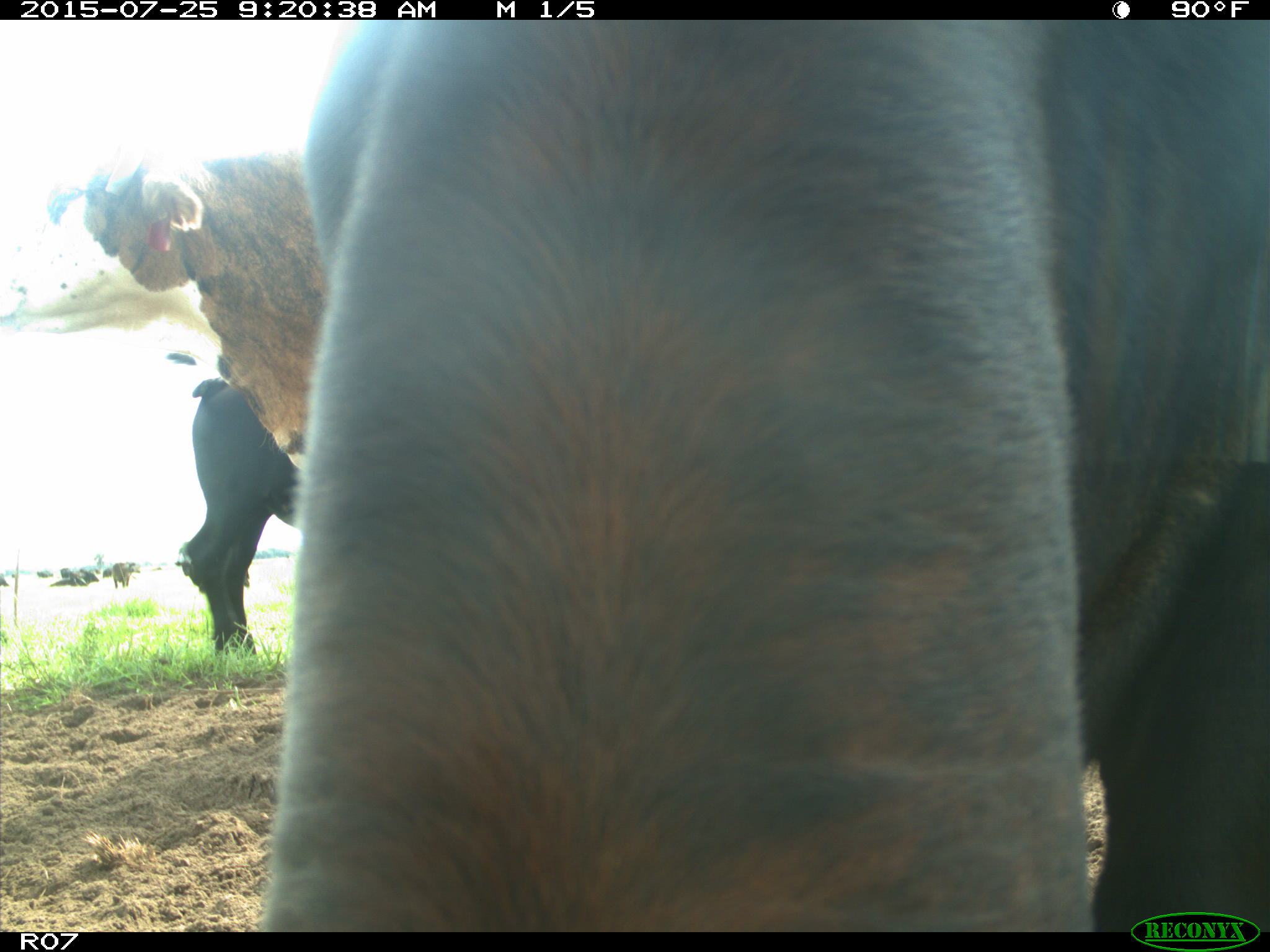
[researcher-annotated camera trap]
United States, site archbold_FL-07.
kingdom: Animalia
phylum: Chordata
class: Mammalia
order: Artiodactyla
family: Bovidae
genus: Bos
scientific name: Bos taurus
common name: domestic cow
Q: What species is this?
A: Bos taurus (domestic cow).